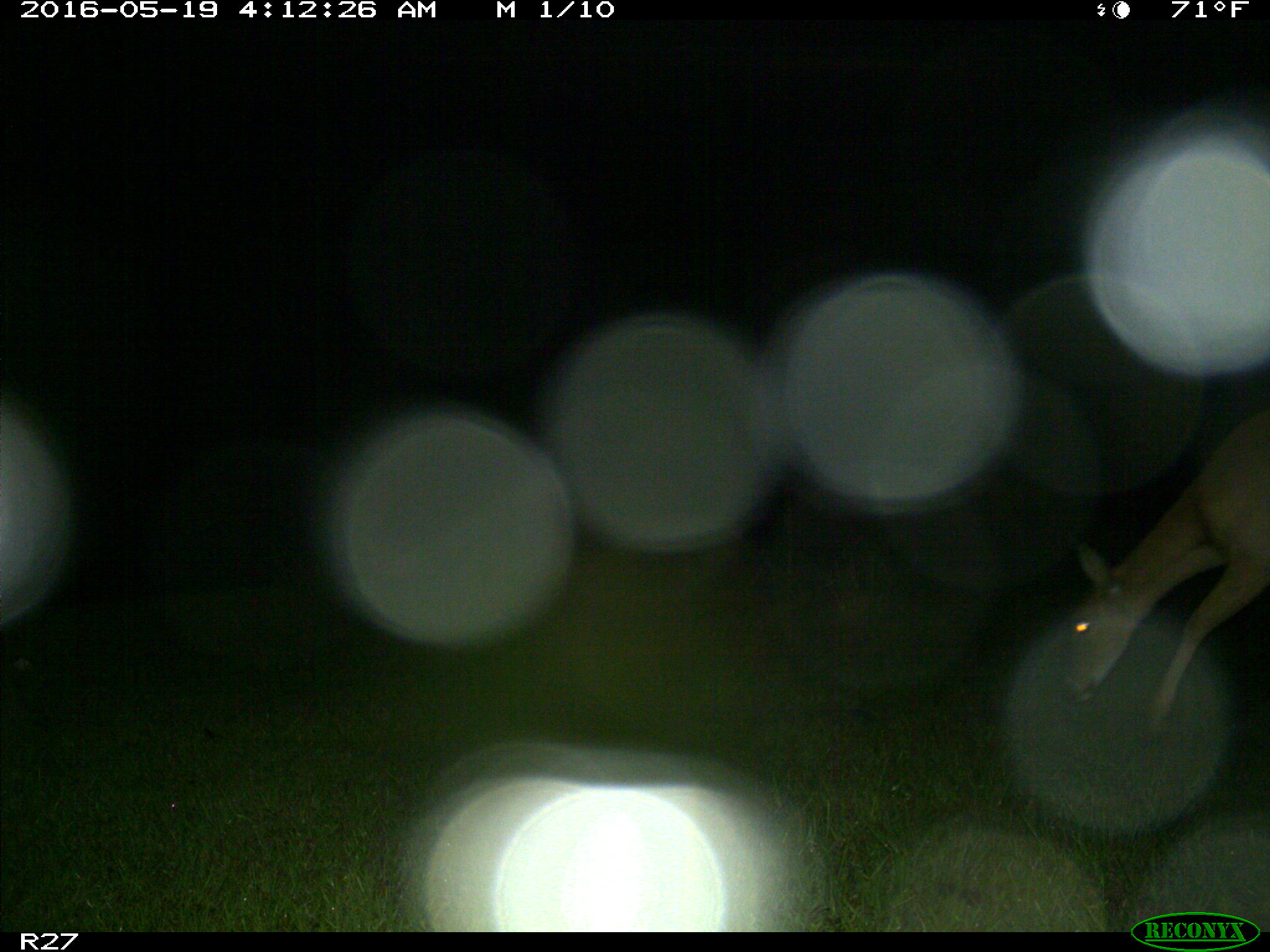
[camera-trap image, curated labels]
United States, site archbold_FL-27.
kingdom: Animalia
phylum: Chordata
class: Mammalia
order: Artiodactyla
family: Cervidae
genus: Odocoileus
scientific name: Odocoileus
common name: deer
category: unidentified deer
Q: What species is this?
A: Unidentified deer (deer) (Odocoileus).